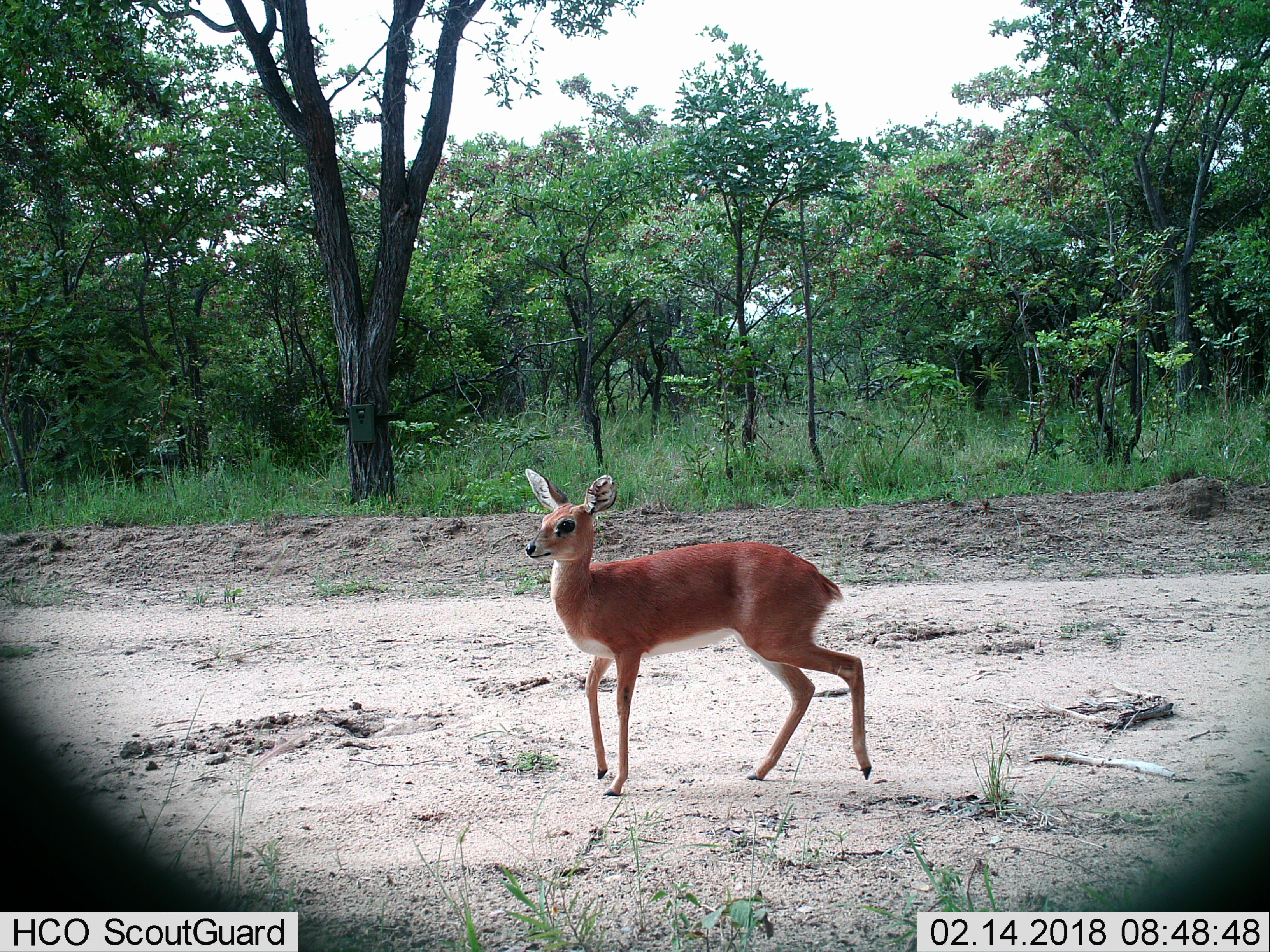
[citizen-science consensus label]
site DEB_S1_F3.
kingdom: Animalia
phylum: Chordata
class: Mammalia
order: Artiodactyla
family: Bovidae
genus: Raphicerus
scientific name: Raphicerus campestris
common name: steenbok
Steenbok (Raphicerus campestris), count 1. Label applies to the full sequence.